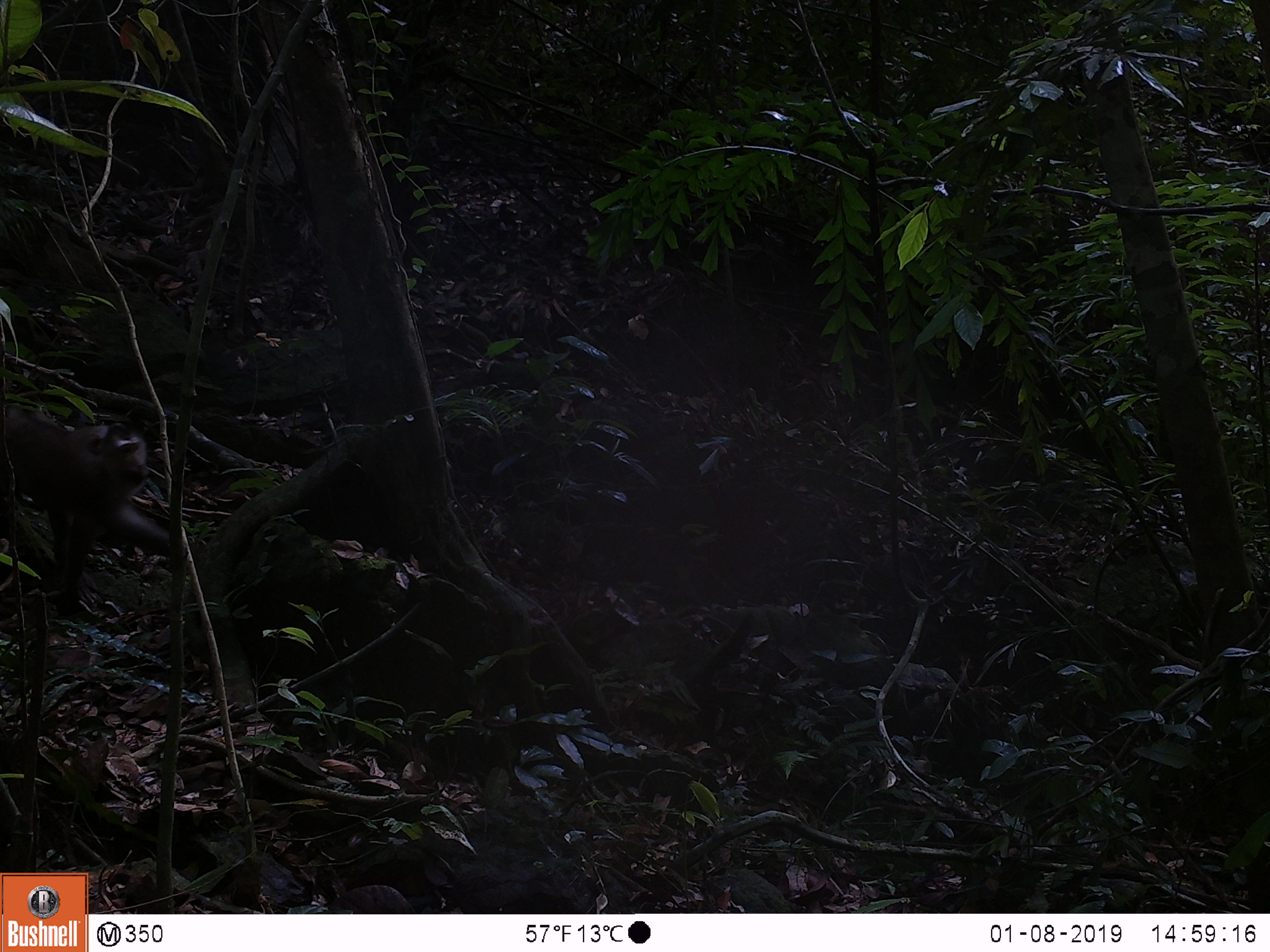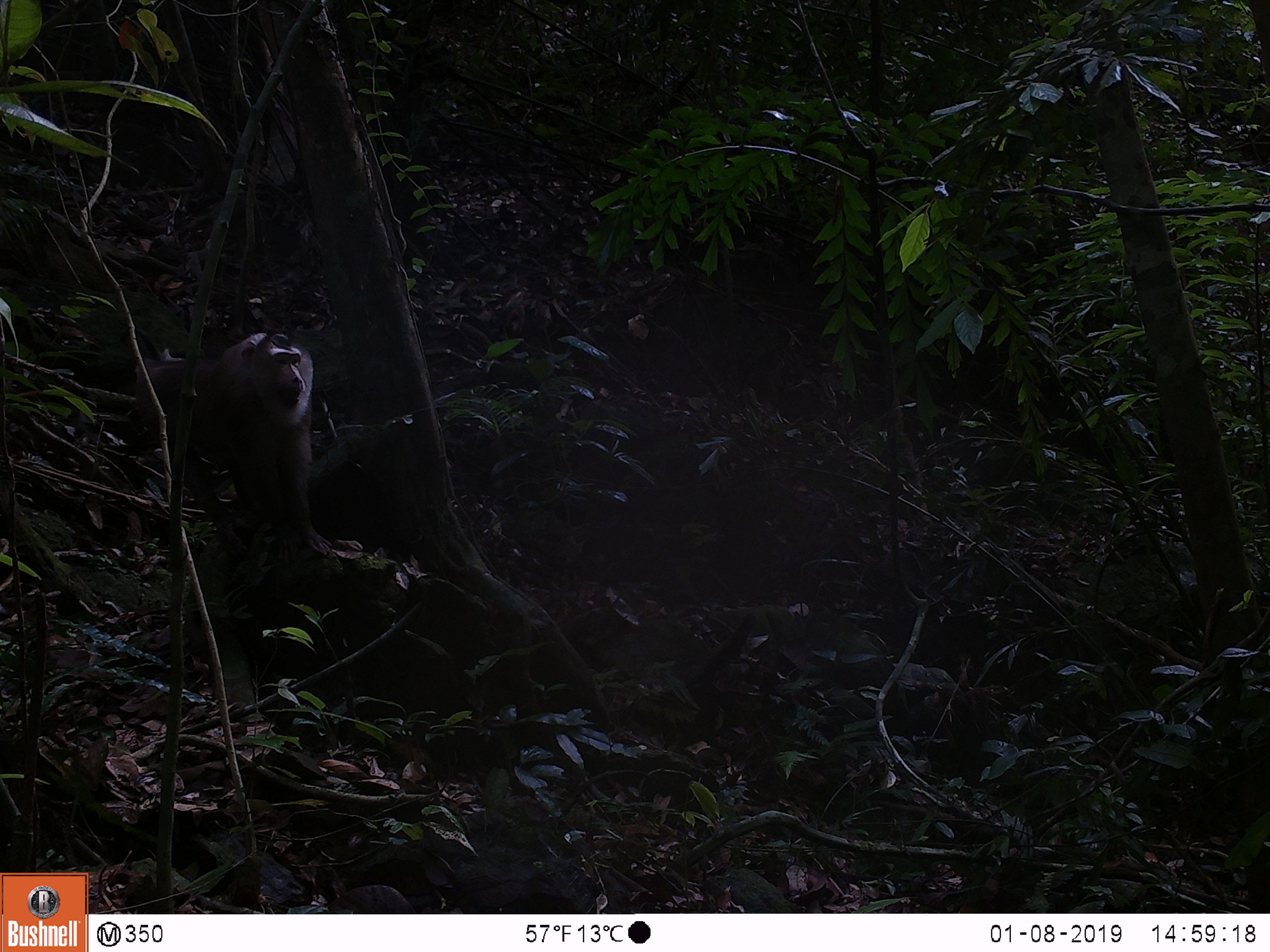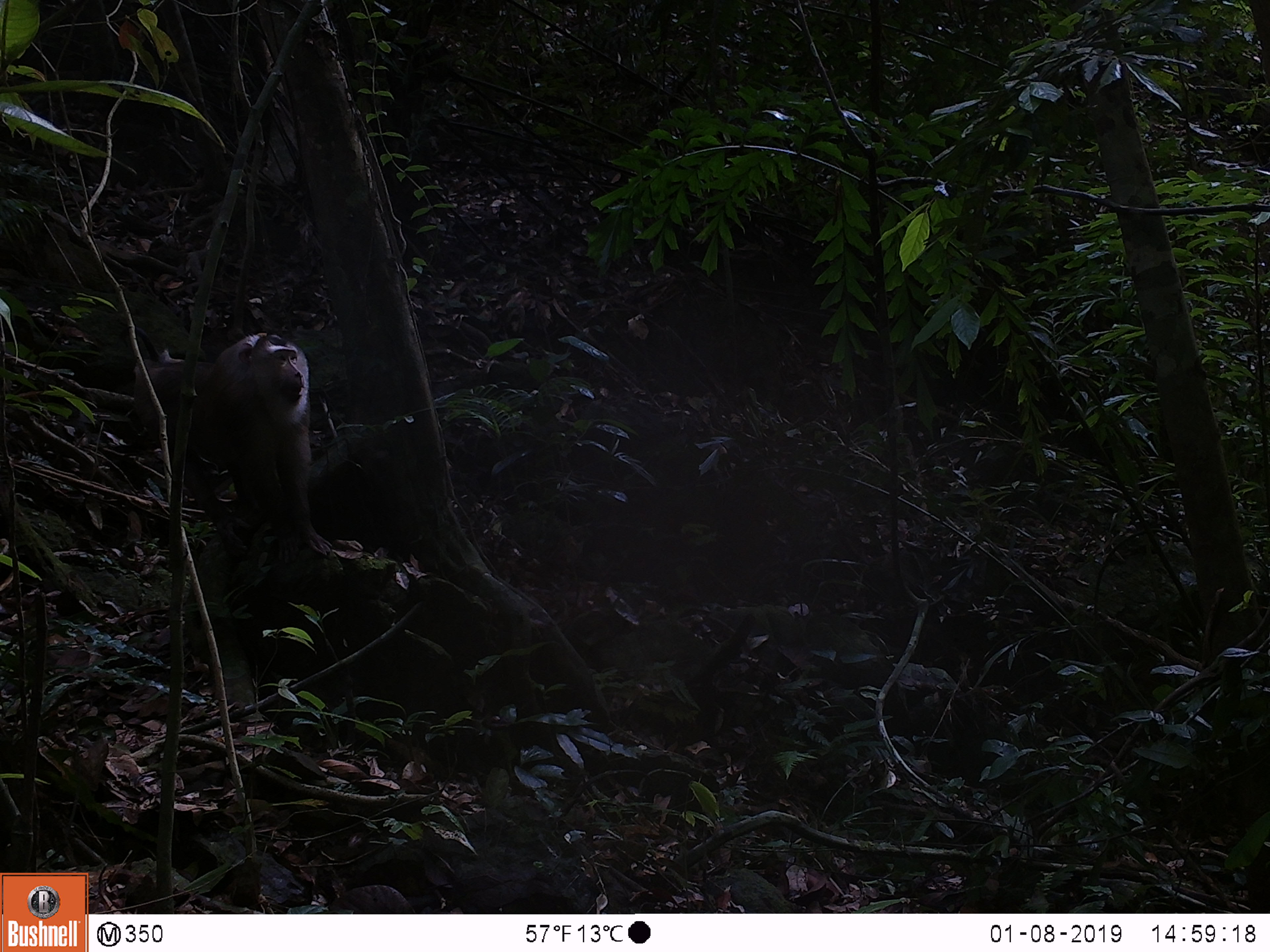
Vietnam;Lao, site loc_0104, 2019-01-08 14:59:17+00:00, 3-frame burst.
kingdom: Animalia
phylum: Chordata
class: Mammalia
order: Primates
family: Cercopithecidae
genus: Macaca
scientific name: Macaca nemestrina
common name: pig-tailed macaque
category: pig tailed macaque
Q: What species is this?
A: Pig tailed macaque (pig-tailed macaque) (Macaca nemestrina).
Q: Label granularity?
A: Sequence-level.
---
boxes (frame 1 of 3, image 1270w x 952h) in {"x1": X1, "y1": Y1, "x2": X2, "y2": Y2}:
pig tailed macaque: {"x1": 0, "y1": 406, "x2": 171, "y2": 616}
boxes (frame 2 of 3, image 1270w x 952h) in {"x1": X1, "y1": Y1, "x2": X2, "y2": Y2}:
pig tailed macaque: {"x1": 120, "y1": 326, "x2": 331, "y2": 562}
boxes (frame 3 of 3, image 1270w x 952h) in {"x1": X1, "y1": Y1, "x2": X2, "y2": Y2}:
pig tailed macaque: {"x1": 119, "y1": 324, "x2": 332, "y2": 561}